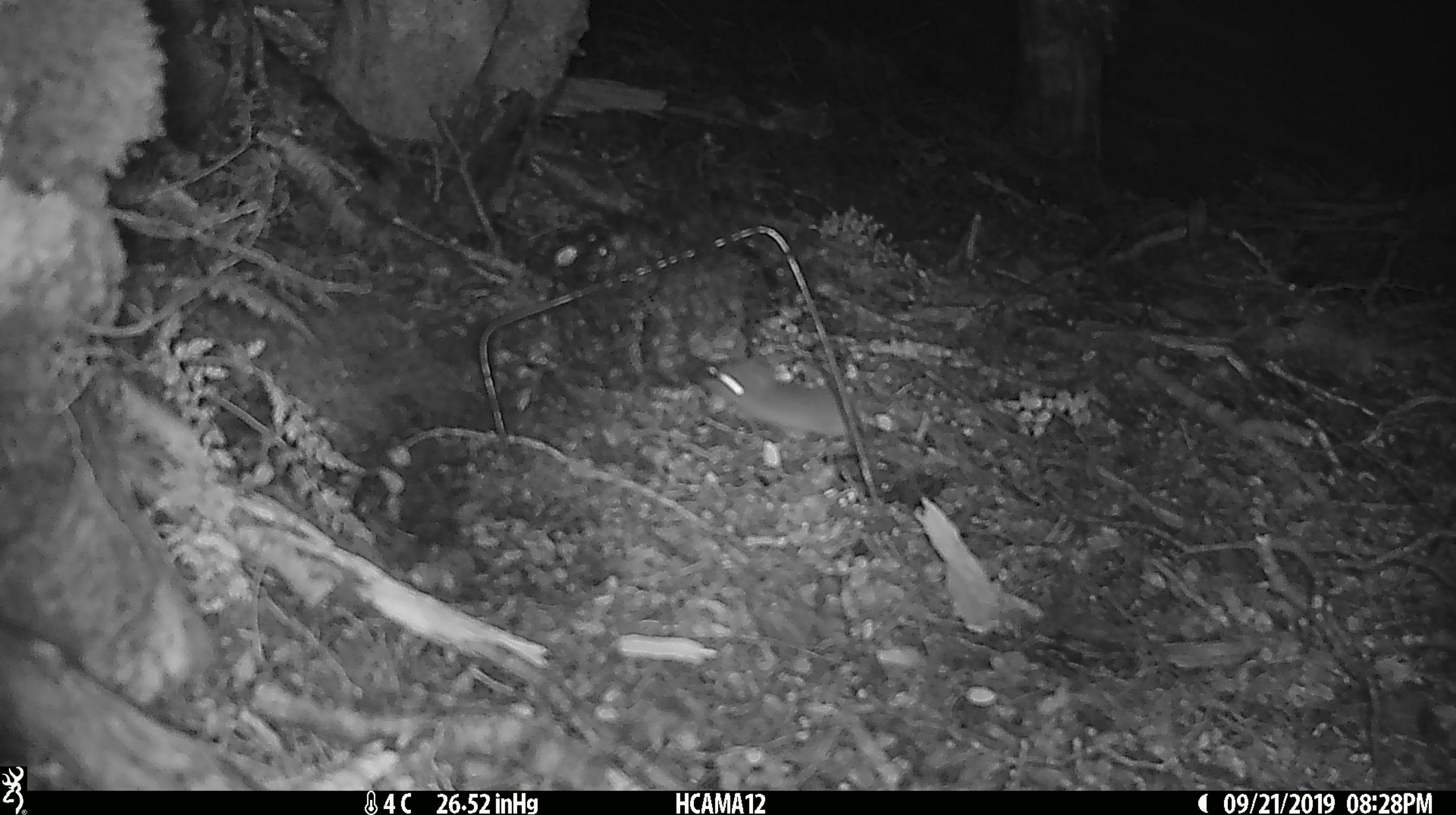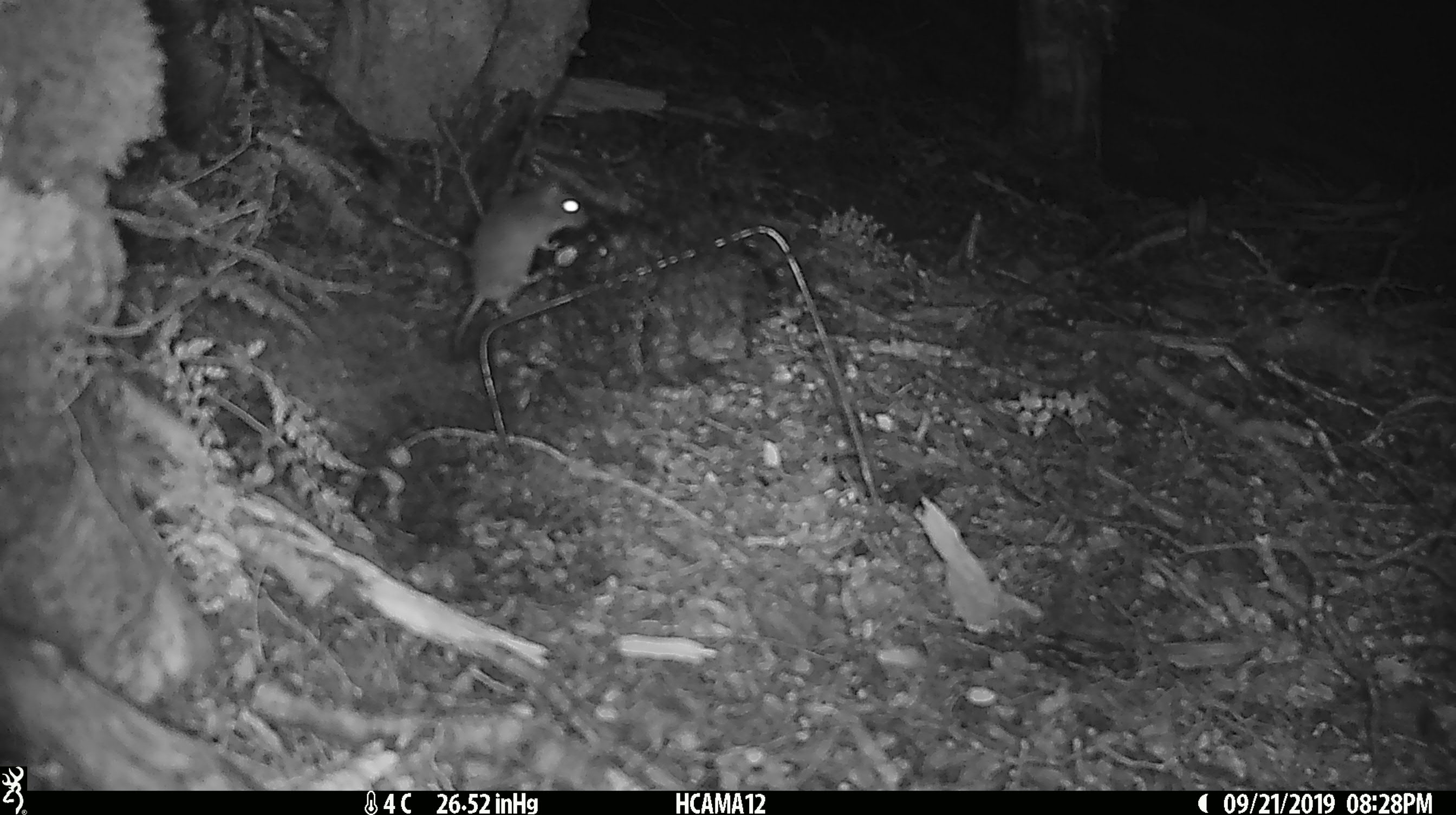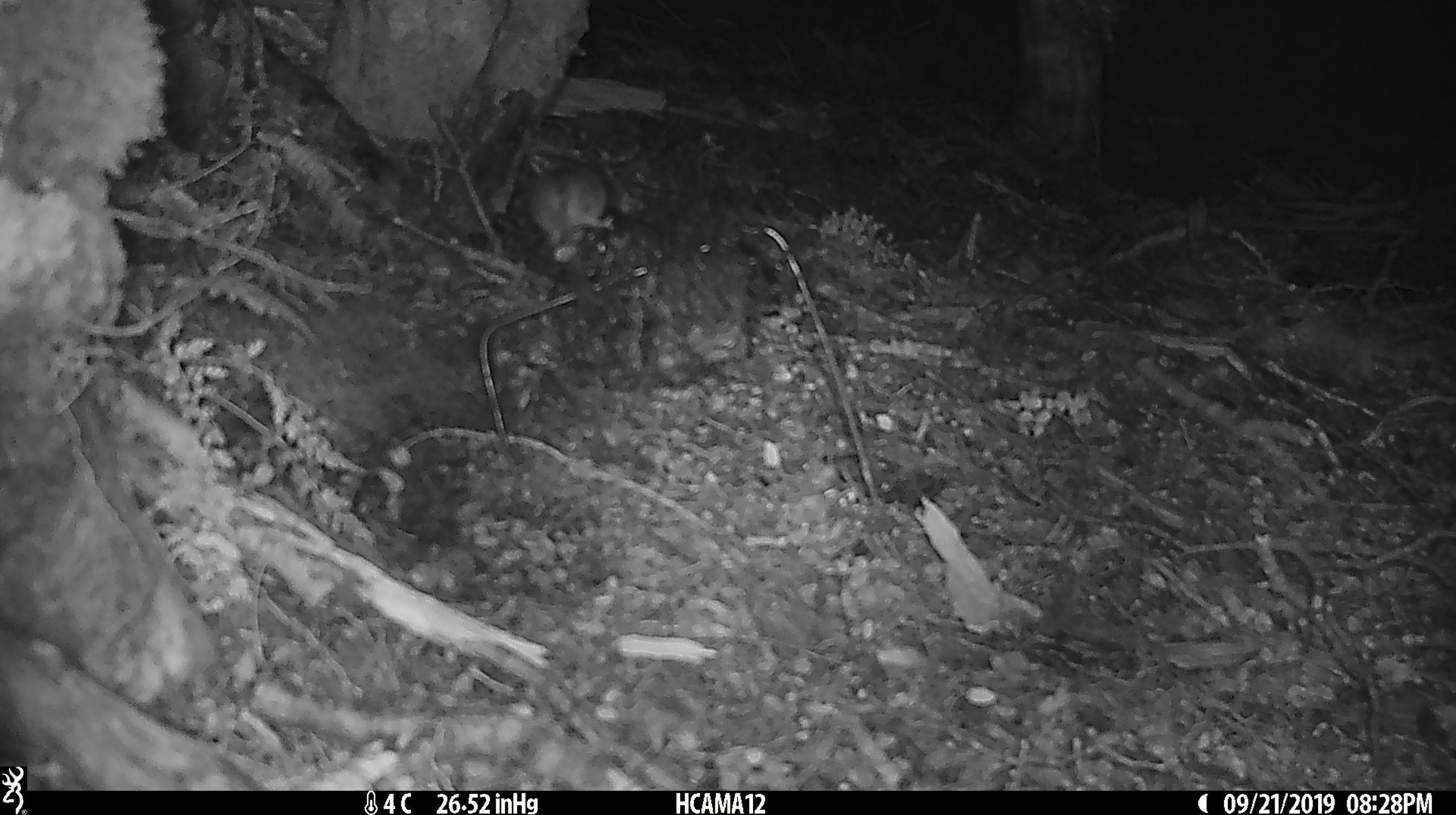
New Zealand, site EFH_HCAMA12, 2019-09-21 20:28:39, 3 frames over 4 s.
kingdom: Animalia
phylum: Chordata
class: Mammalia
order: Rodentia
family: Muridae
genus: Mus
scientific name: Mus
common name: mouse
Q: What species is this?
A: Mouse (Mus).